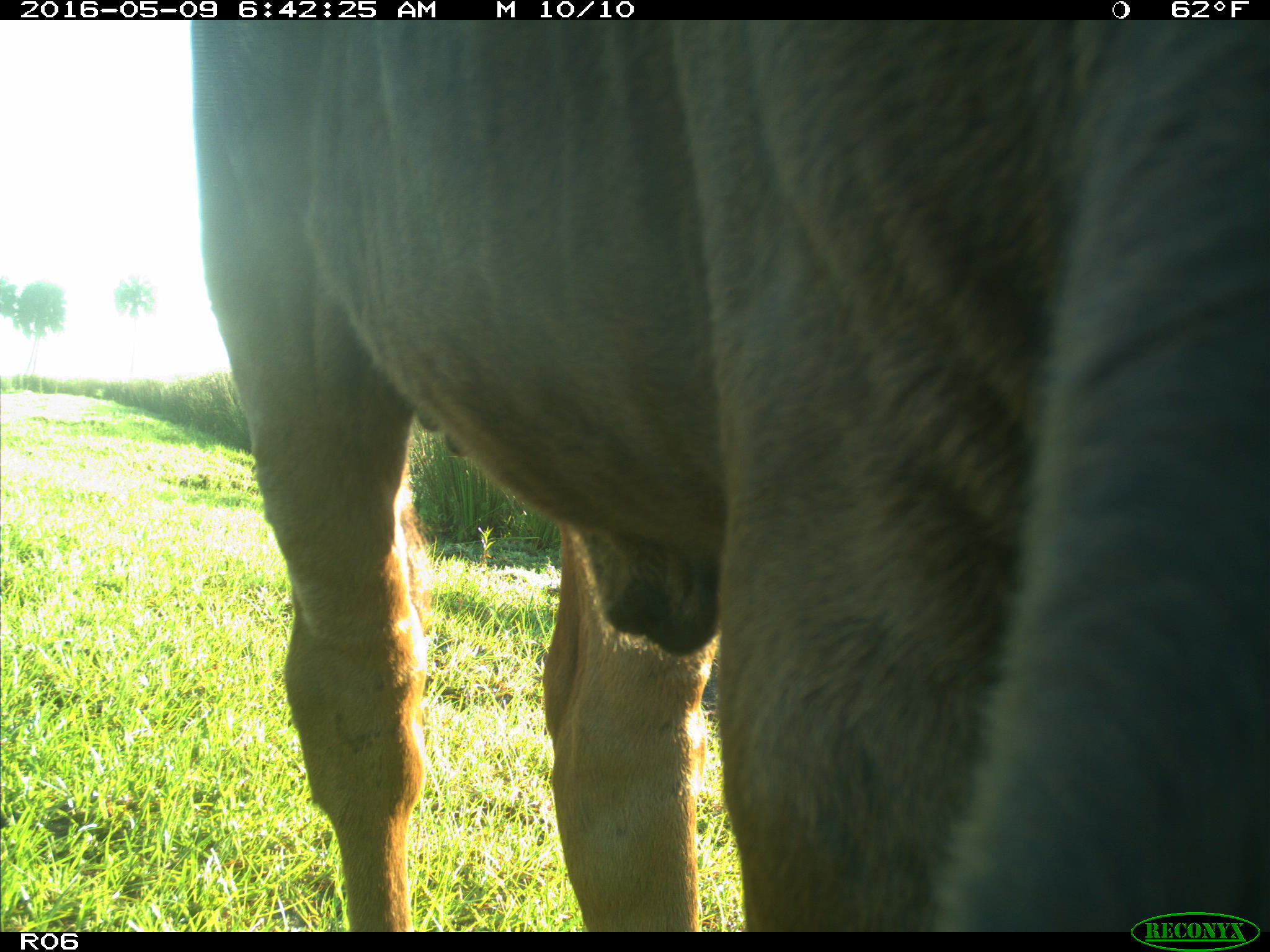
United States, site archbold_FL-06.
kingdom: Animalia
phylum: Chordata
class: Mammalia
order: Artiodactyla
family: Bovidae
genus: Bos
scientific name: Bos taurus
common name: domestic cow